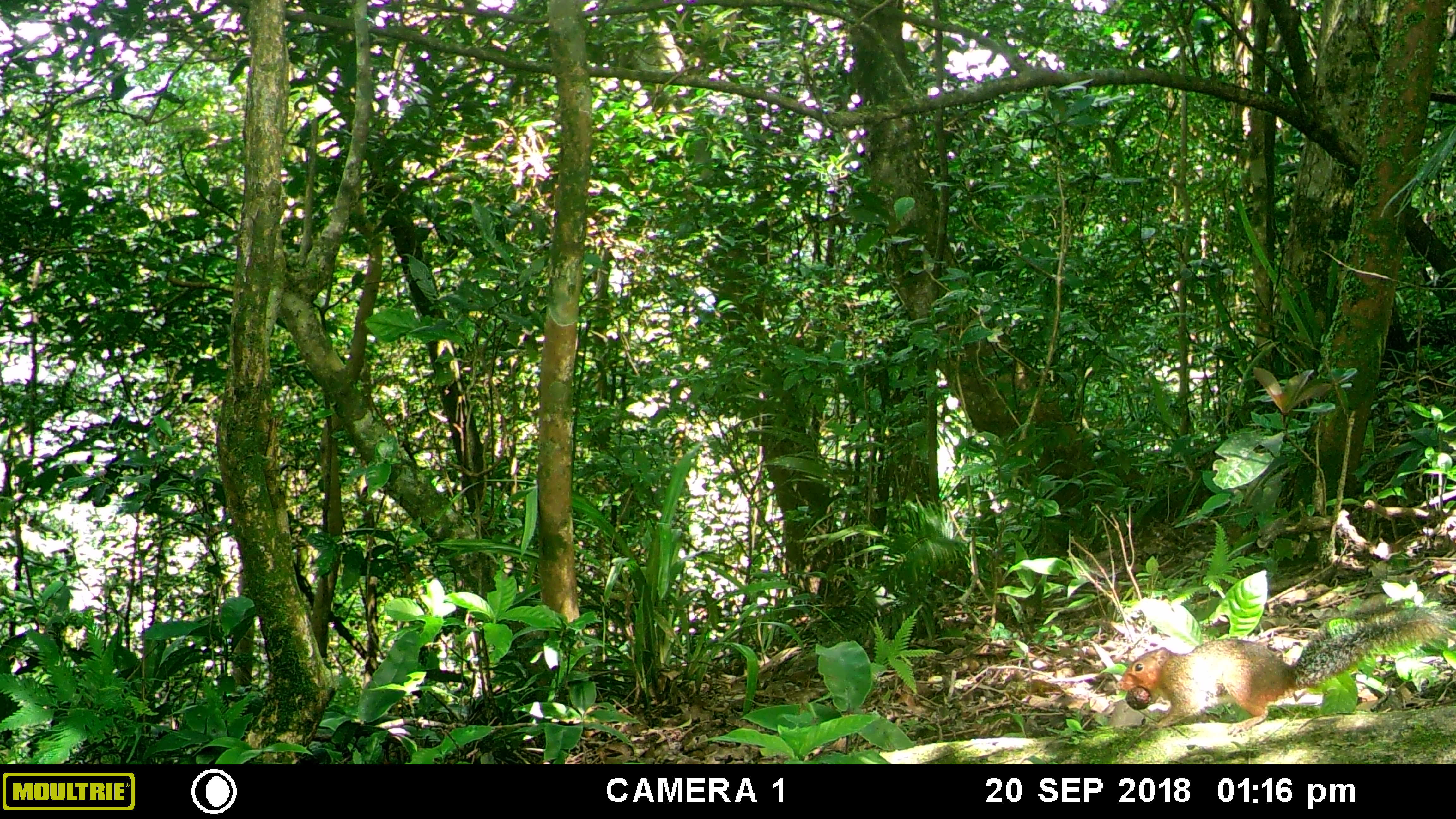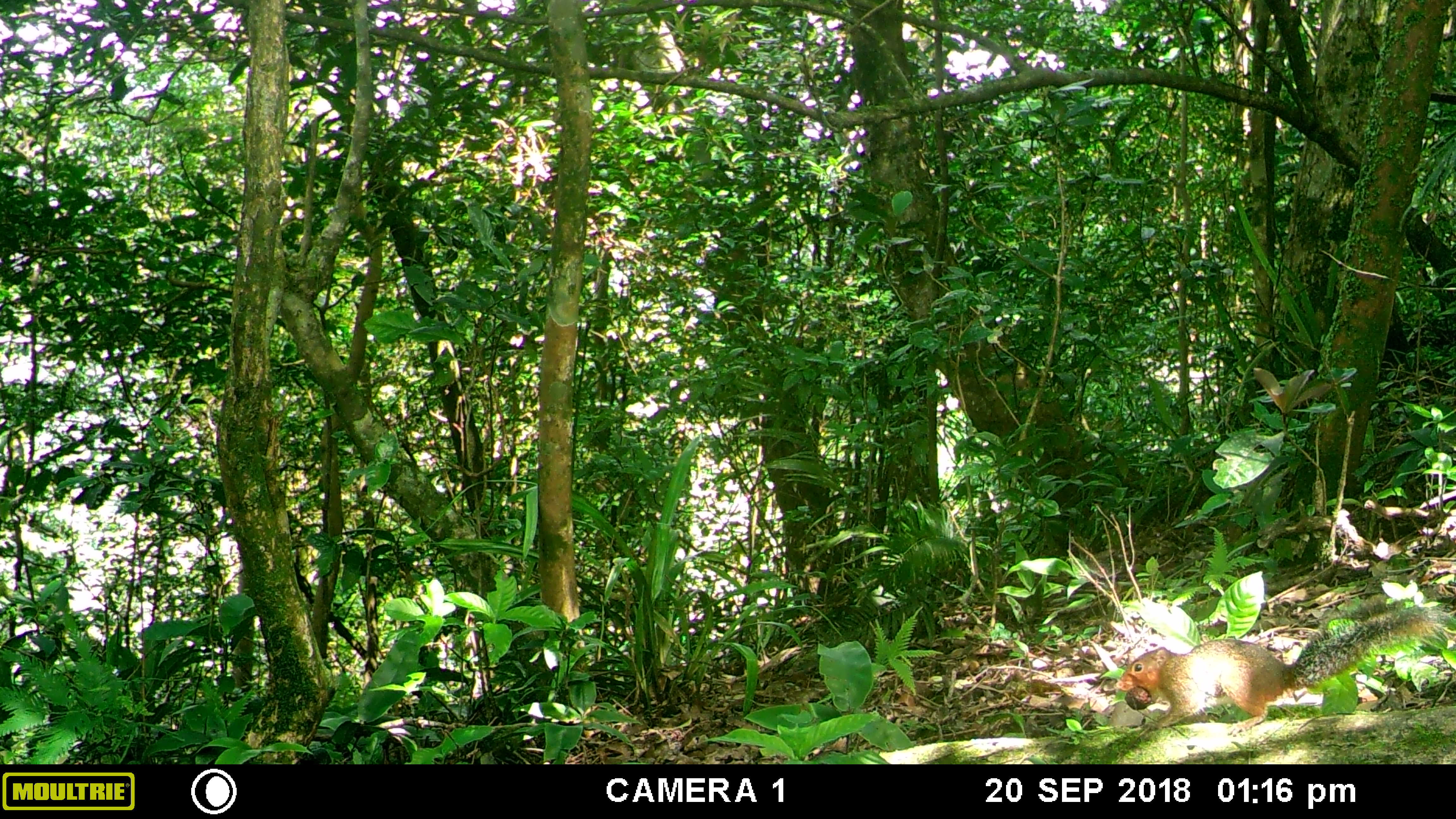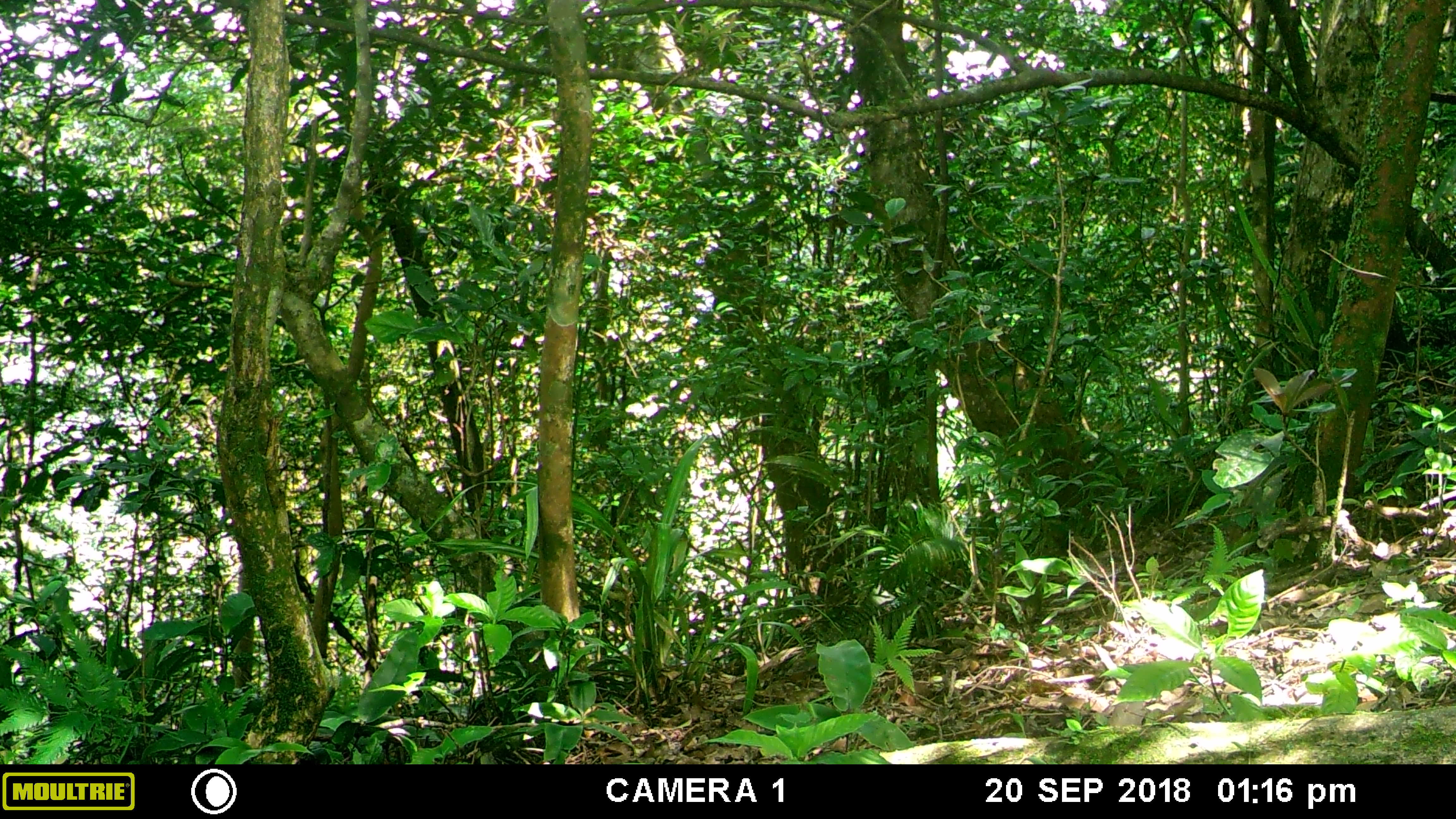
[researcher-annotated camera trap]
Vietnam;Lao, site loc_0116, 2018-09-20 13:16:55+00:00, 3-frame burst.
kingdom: Animalia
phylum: Chordata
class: Mammalia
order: Rodentia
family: Sciuridae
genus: Dremomys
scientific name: Dremomys rufigenis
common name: red-cheeked squirrel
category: red cheeked squirrel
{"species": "red cheeked squirrel (red-cheeked squirrel) (Dremomys rufigenis)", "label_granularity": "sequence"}